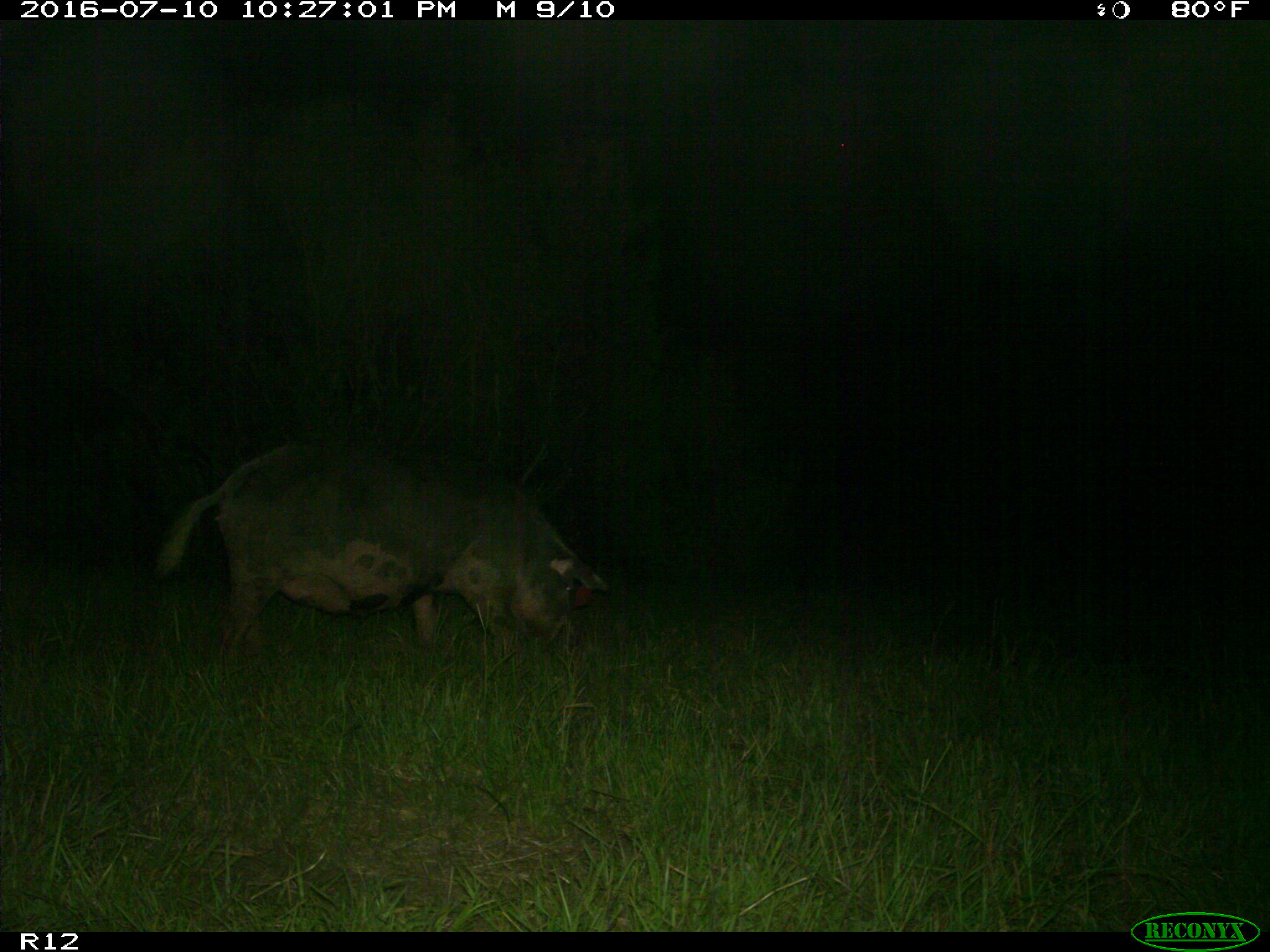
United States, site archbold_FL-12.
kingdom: Animalia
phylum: Chordata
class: Mammalia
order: Artiodactyla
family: Suidae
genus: Sus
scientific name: Sus scrofa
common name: wild boar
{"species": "Sus scrofa (wild boar)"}